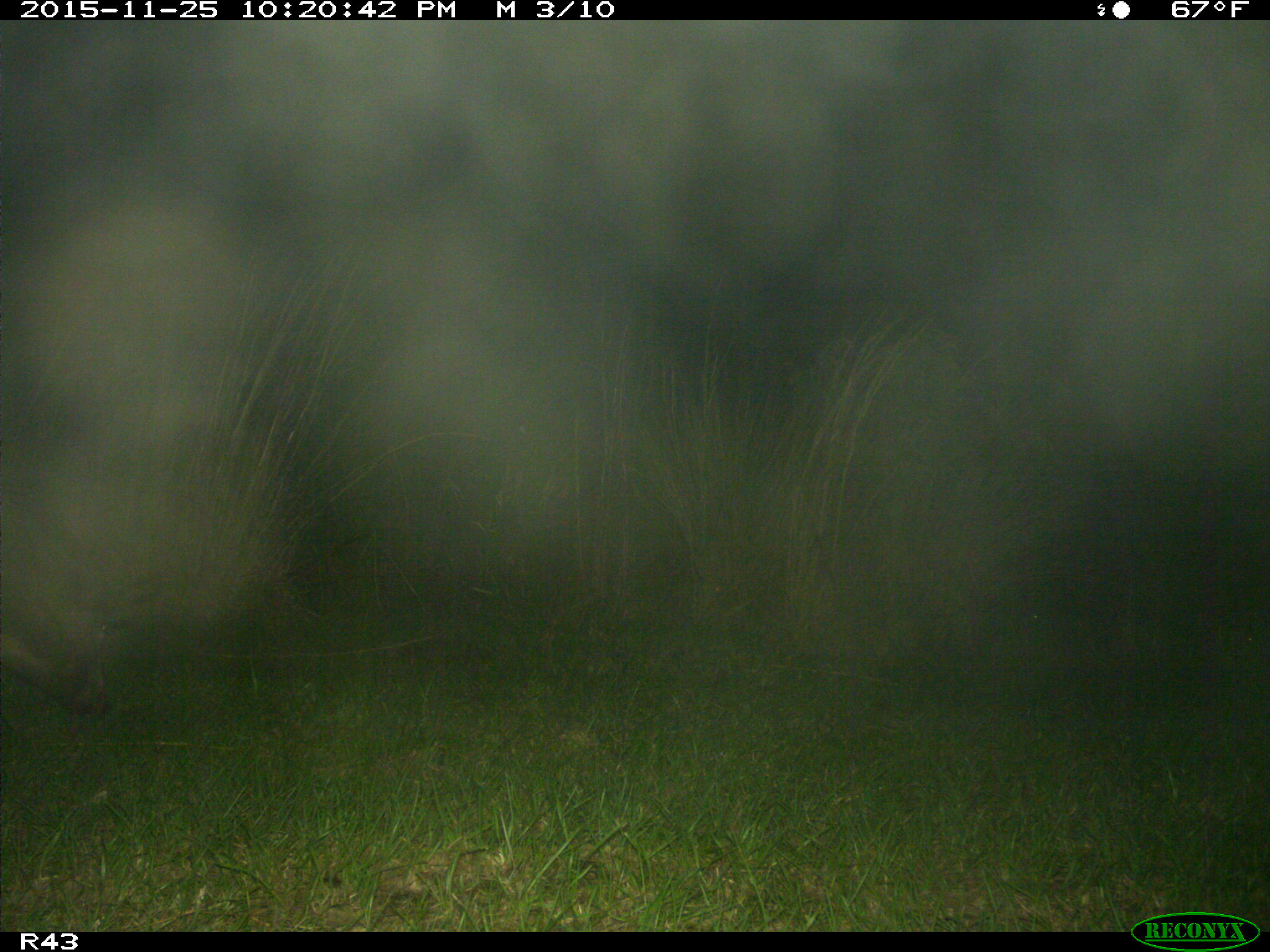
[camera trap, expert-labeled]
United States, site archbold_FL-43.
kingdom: Animalia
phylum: Chordata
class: Mammalia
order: Artiodactyla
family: Suidae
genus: Sus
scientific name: Sus scrofa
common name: wild boar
Sus scrofa (wild boar).